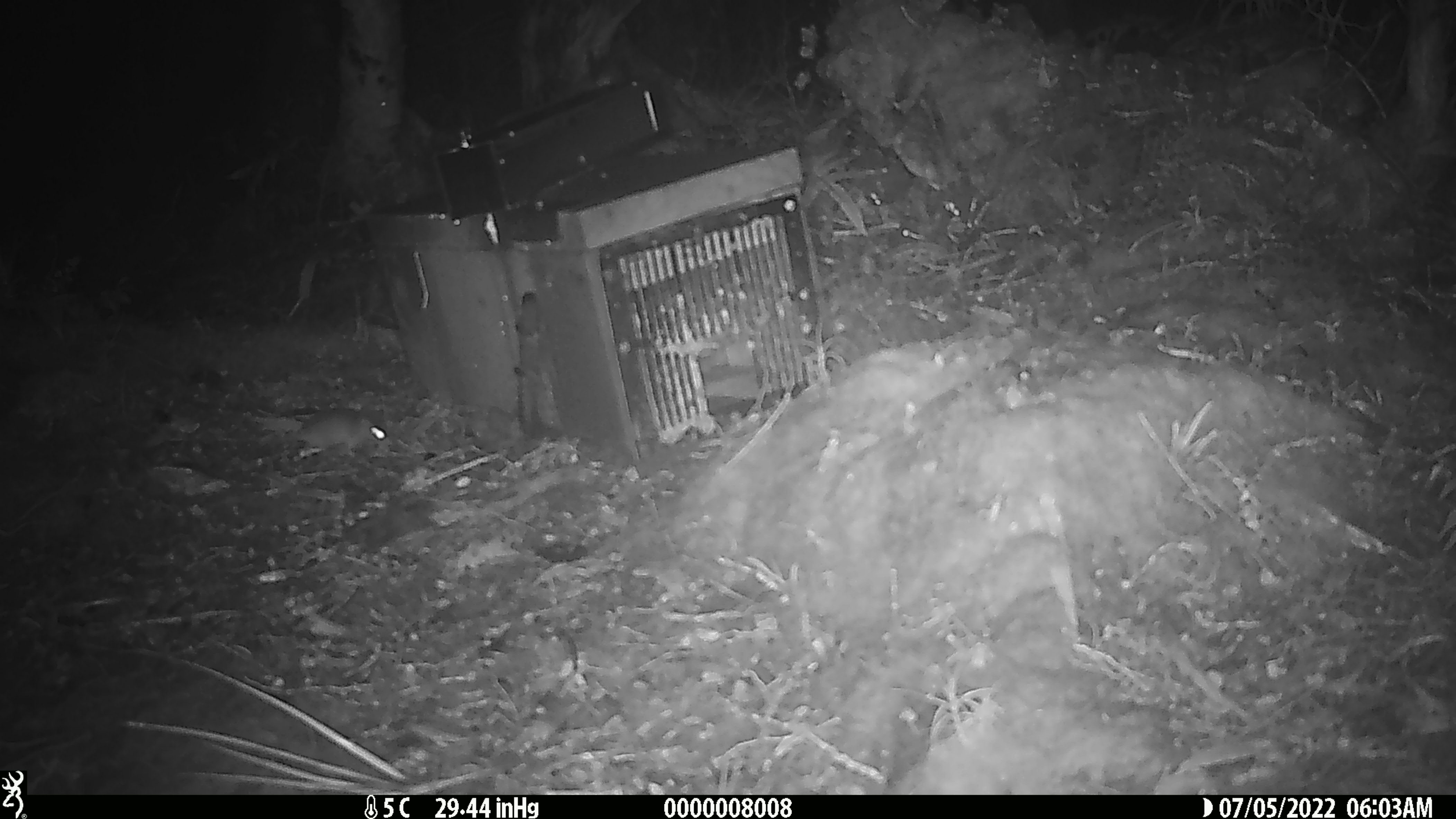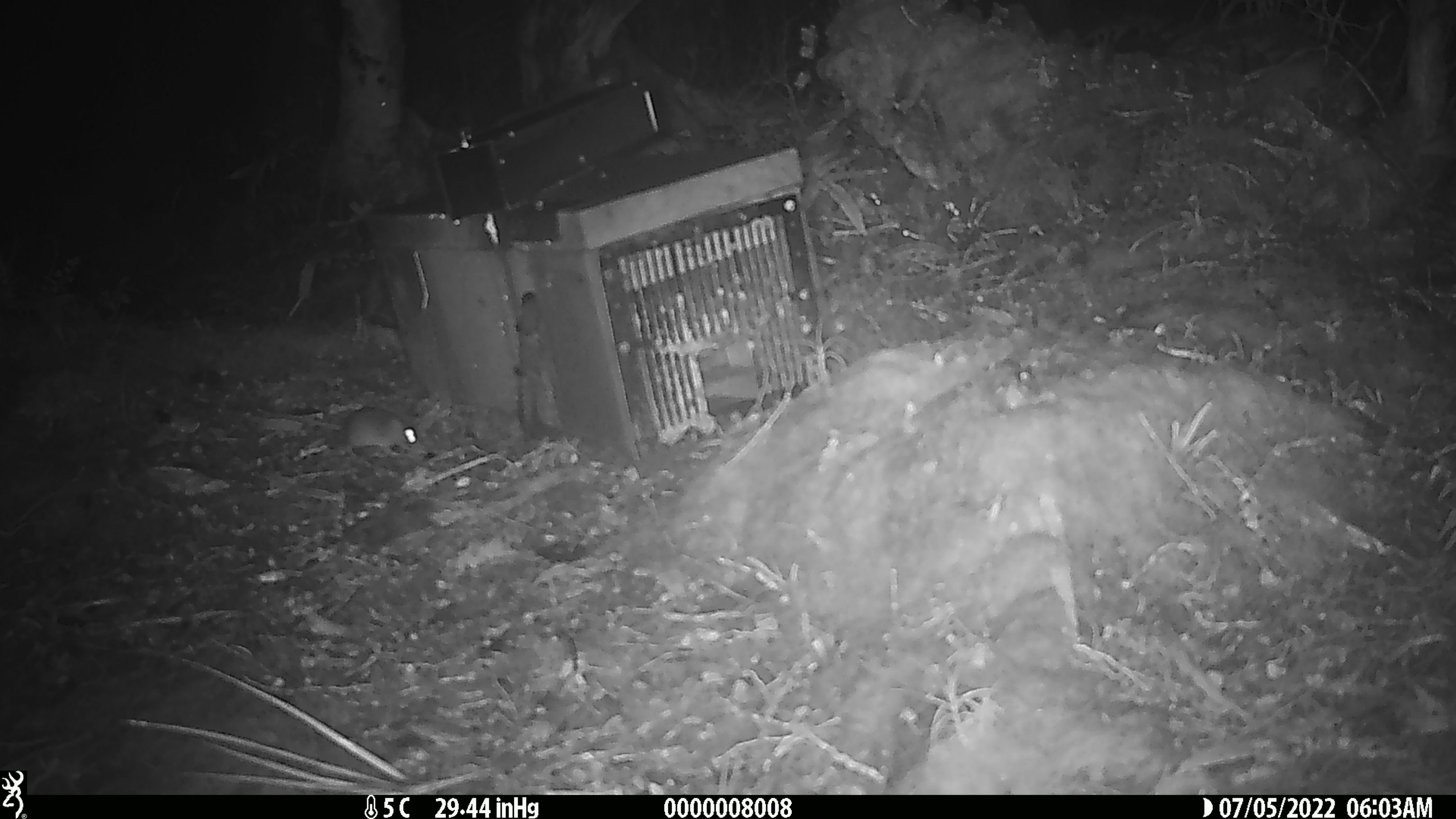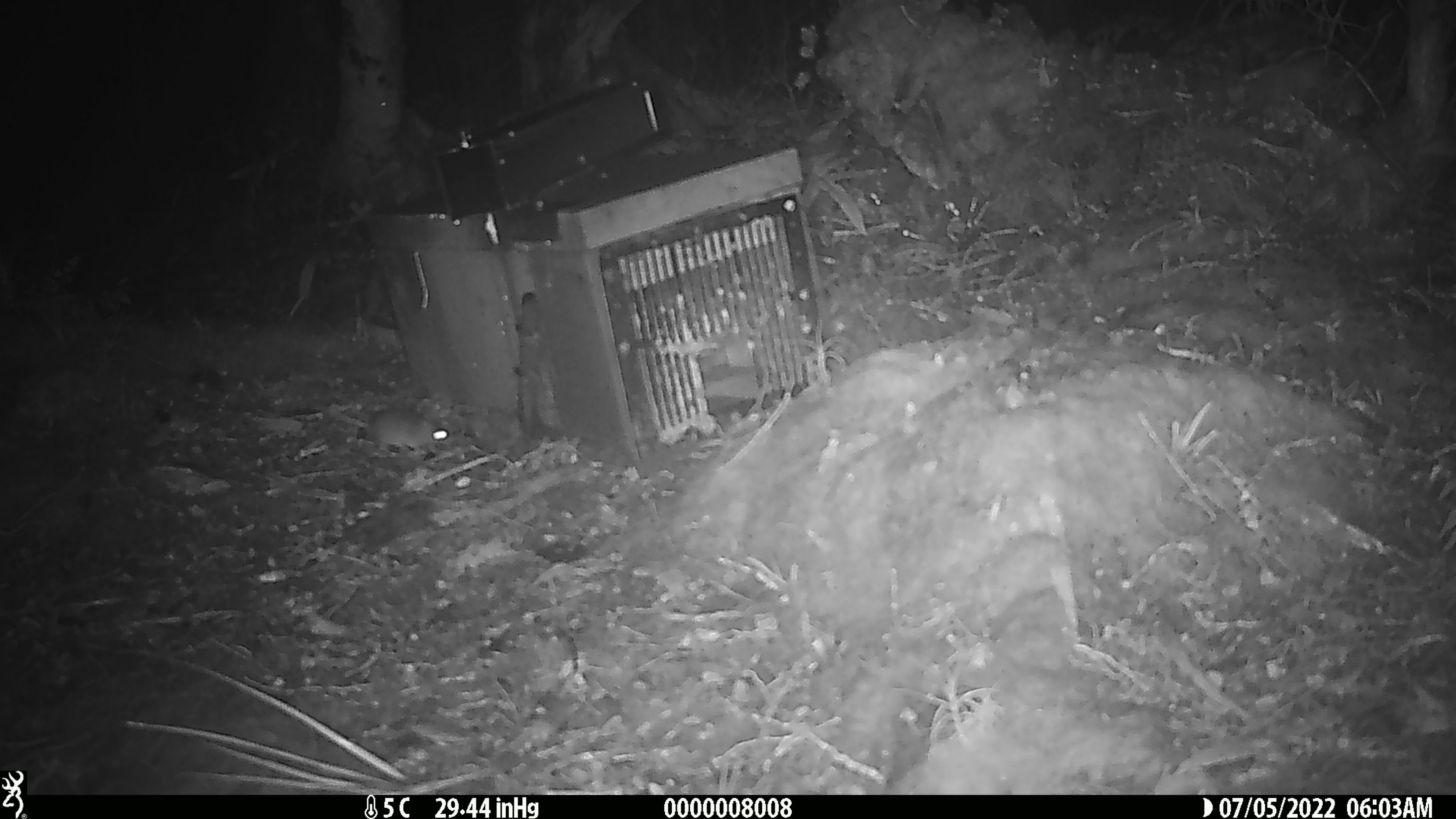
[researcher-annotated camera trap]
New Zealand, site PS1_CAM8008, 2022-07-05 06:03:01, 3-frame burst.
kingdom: Animalia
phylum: Chordata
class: Mammalia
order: Rodentia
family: Muridae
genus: Mus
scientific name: Mus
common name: mouse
Mouse (Mus).